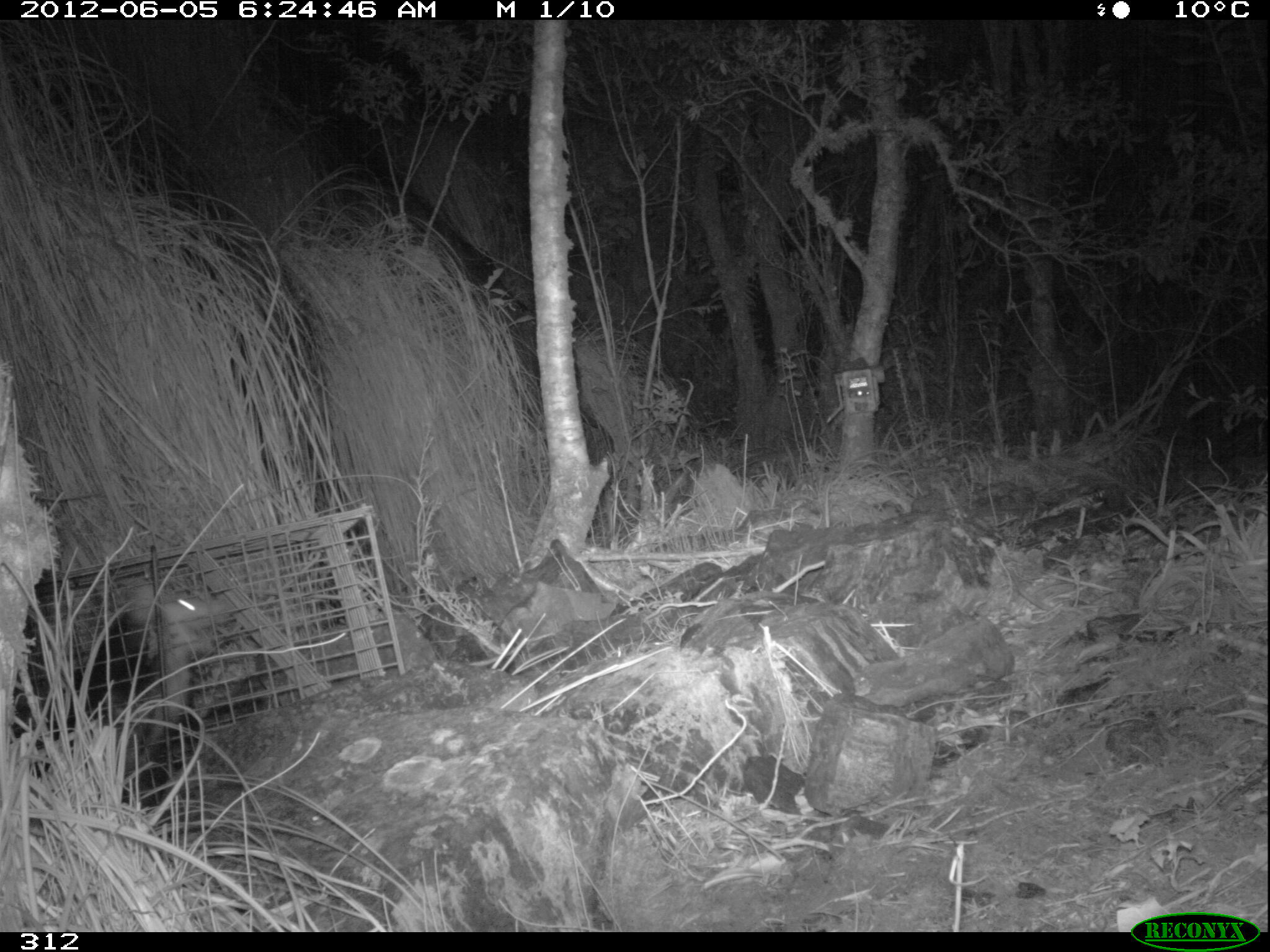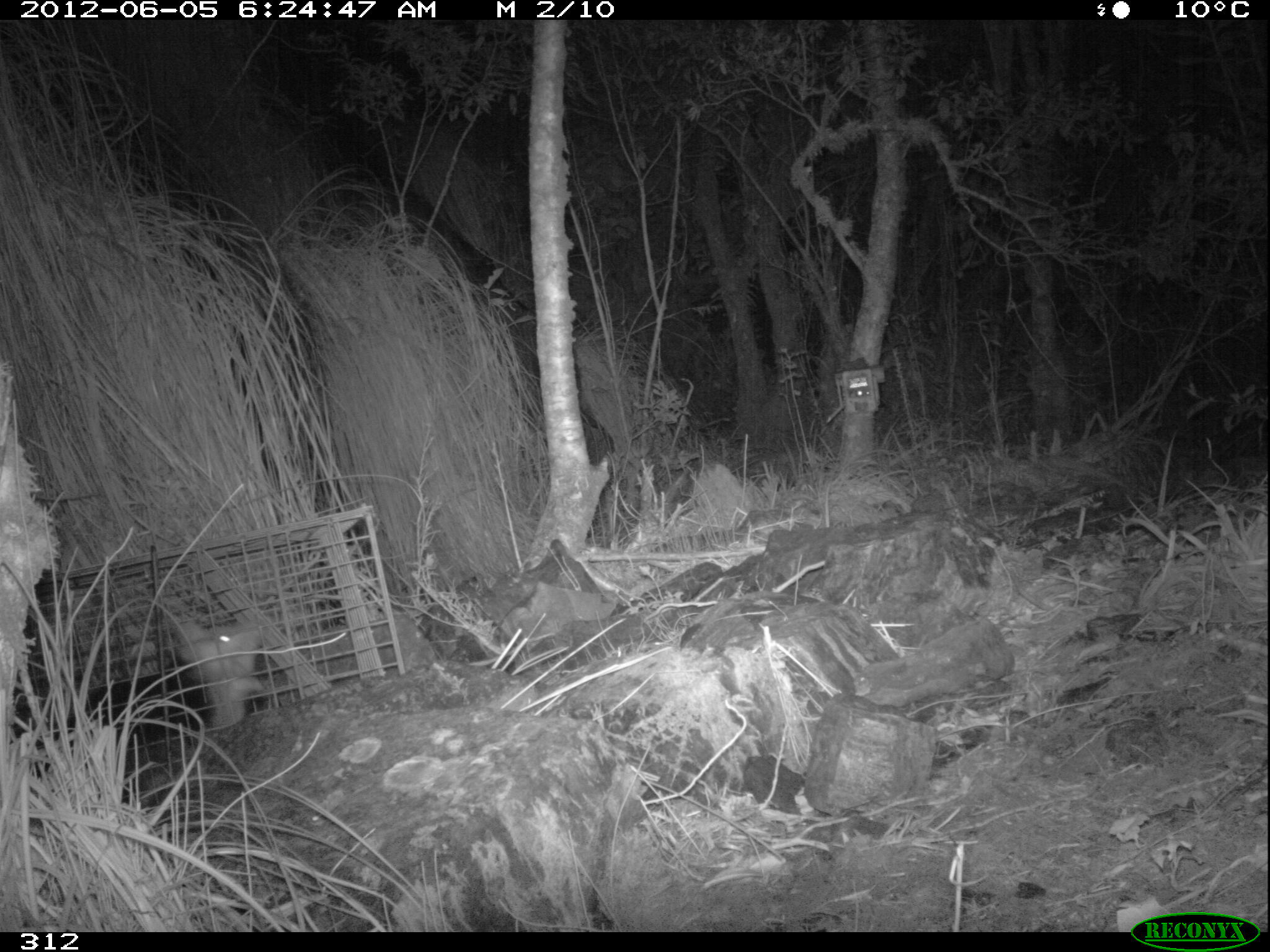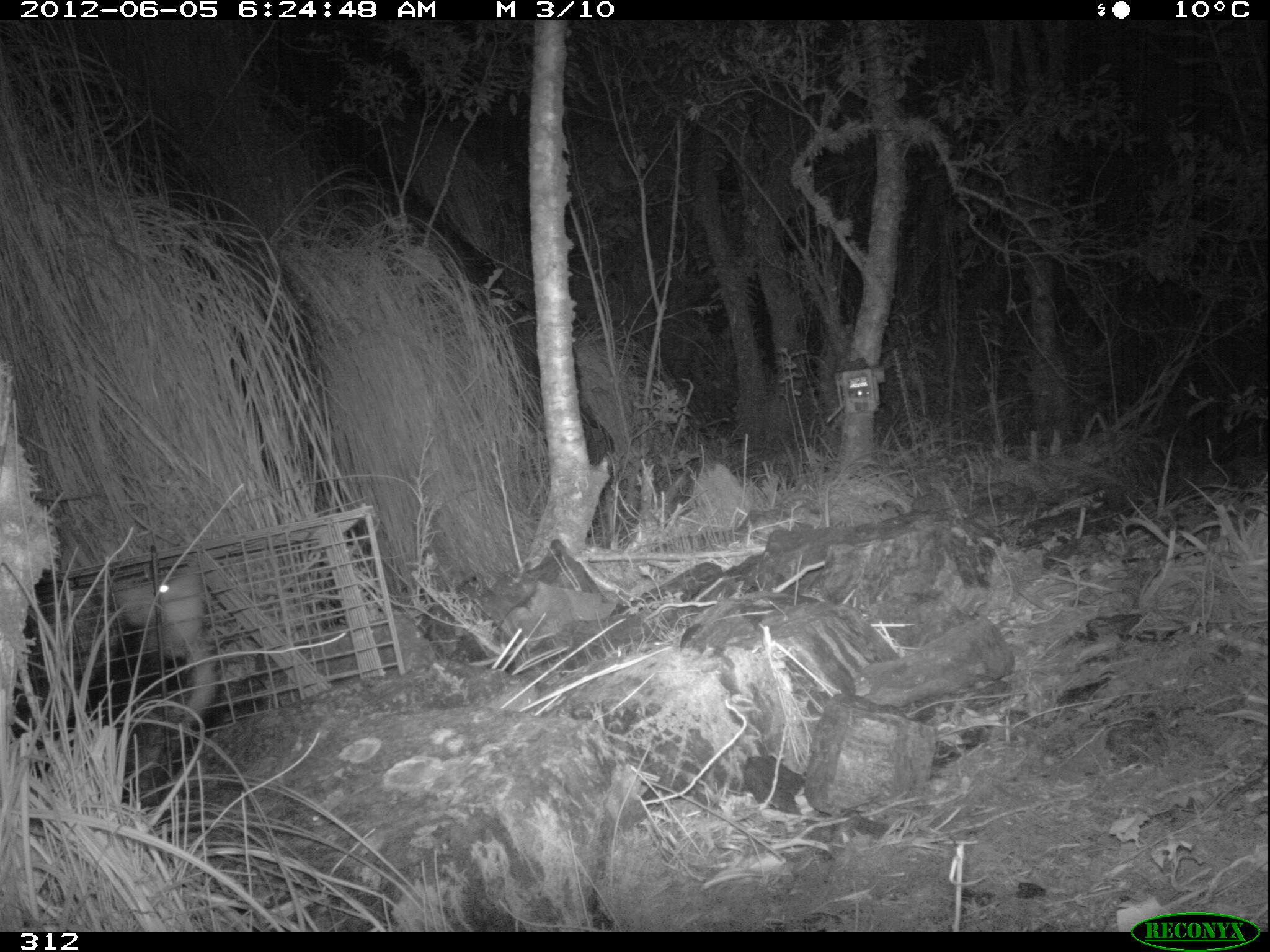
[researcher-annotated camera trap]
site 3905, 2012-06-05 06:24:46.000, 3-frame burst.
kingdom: Animalia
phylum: Chordata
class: Mammalia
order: Didelphimorphia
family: Didelphidae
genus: Didelphis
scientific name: Didelphis pernigra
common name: andean white-eared opossum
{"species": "Didelphis pernigra (andean white-eared opossum)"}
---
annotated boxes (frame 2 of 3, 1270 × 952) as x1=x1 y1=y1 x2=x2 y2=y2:
didelphis pernigra: x1=7 y1=610 x2=267 y2=822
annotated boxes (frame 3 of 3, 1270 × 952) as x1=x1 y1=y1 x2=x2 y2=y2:
didelphis pernigra: x1=10 y1=560 x2=215 y2=806